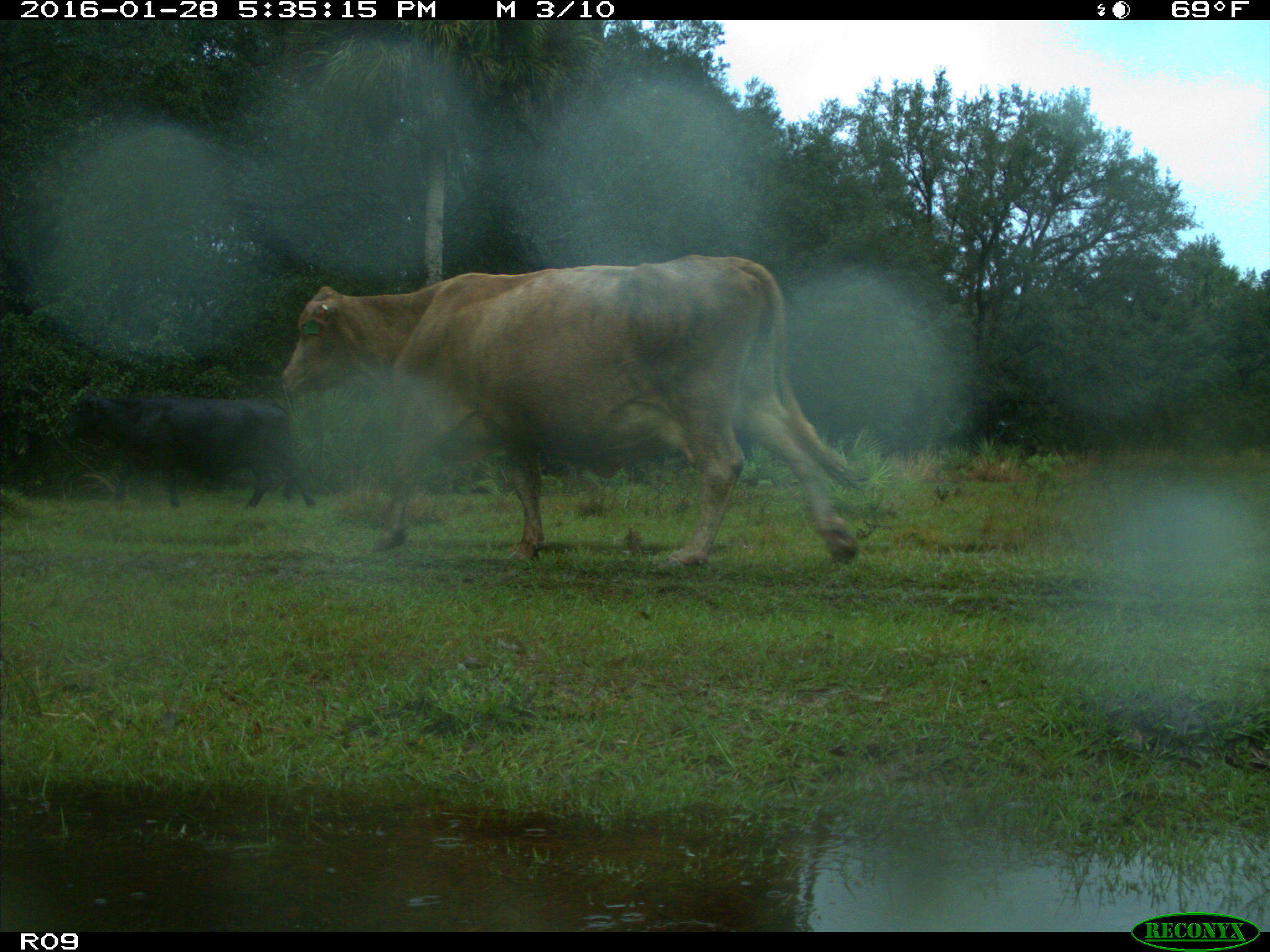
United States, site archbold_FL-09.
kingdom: Animalia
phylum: Chordata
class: Mammalia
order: Artiodactyla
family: Bovidae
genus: Bos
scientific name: Bos taurus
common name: domestic cow